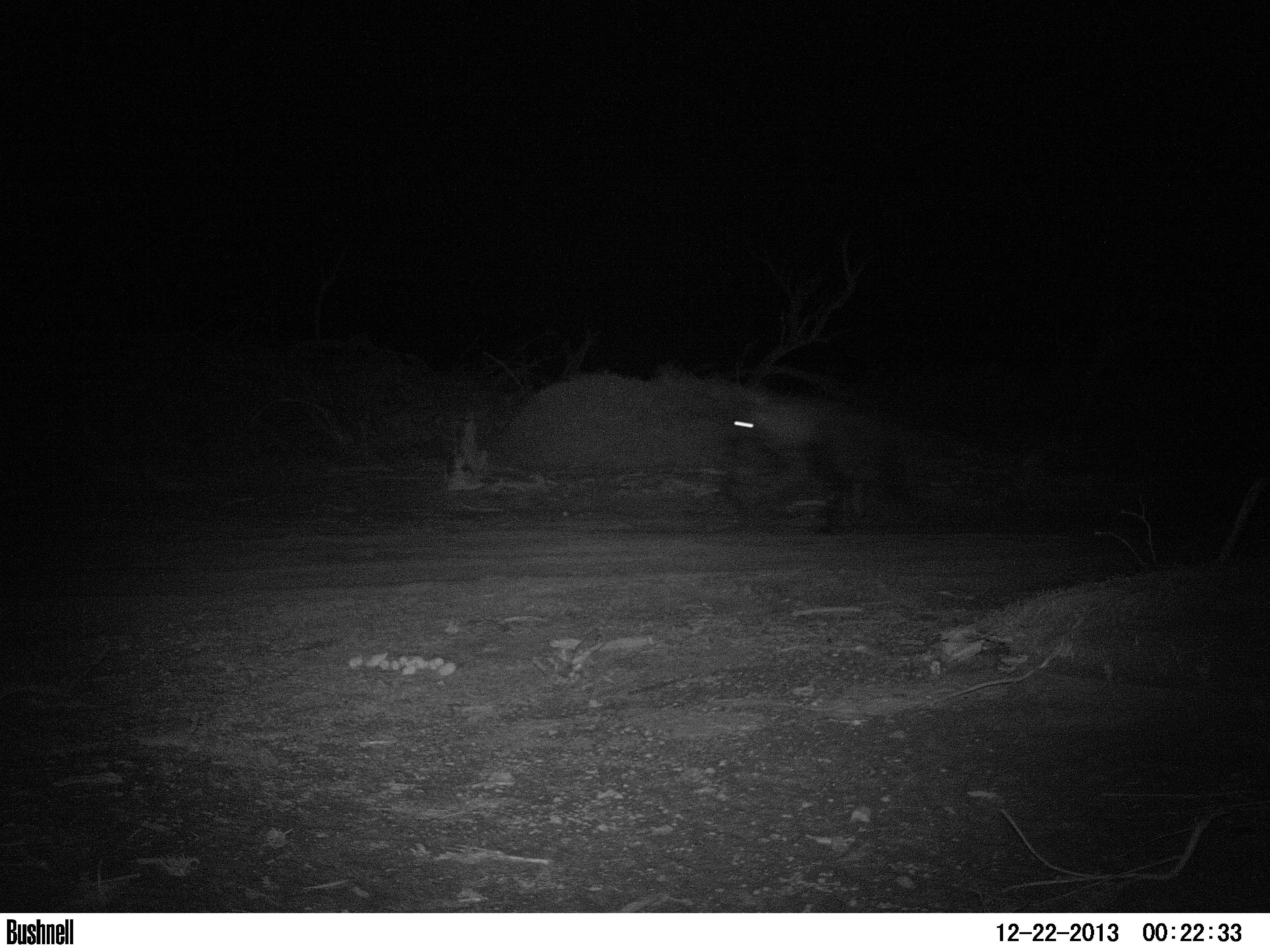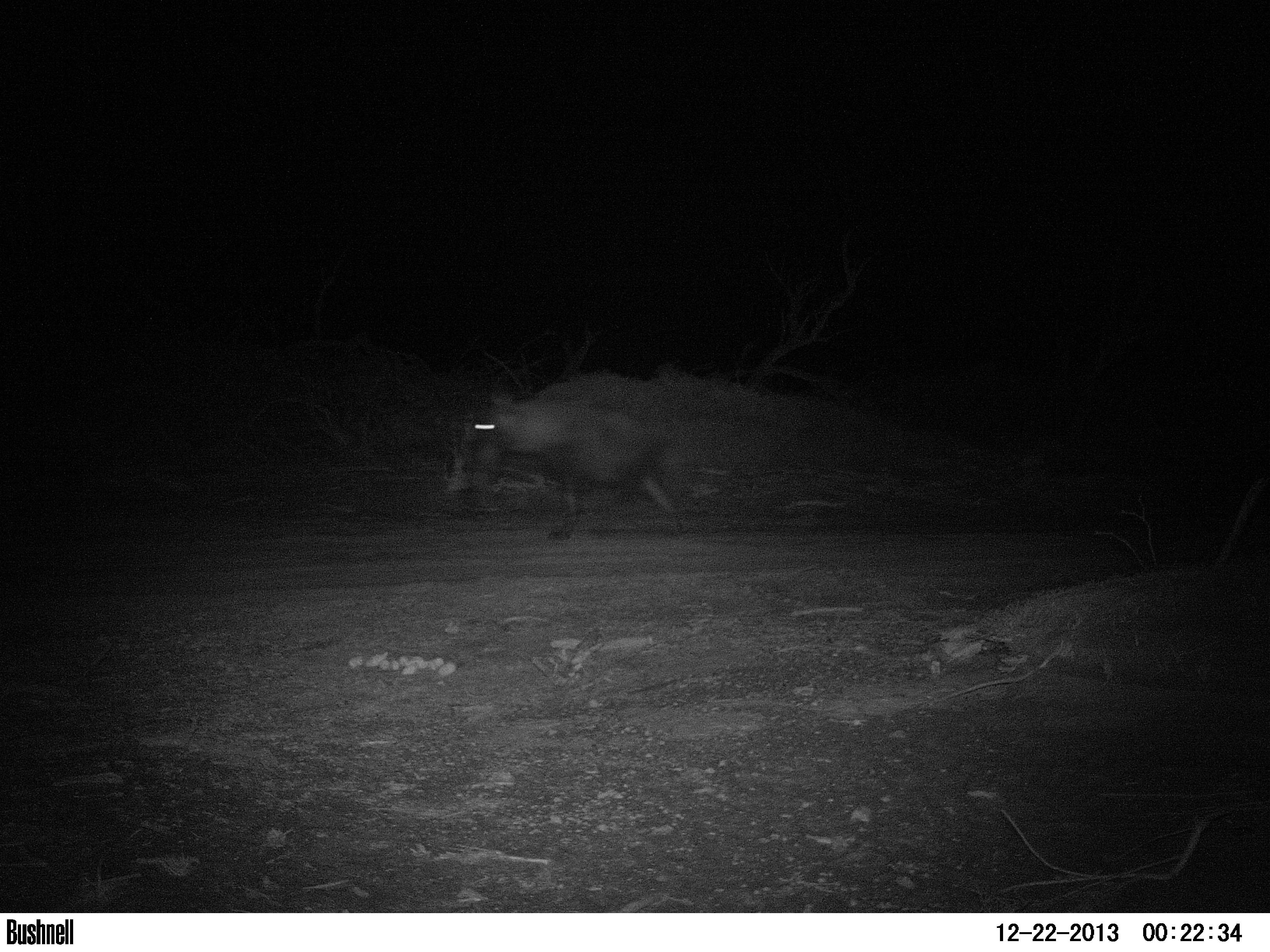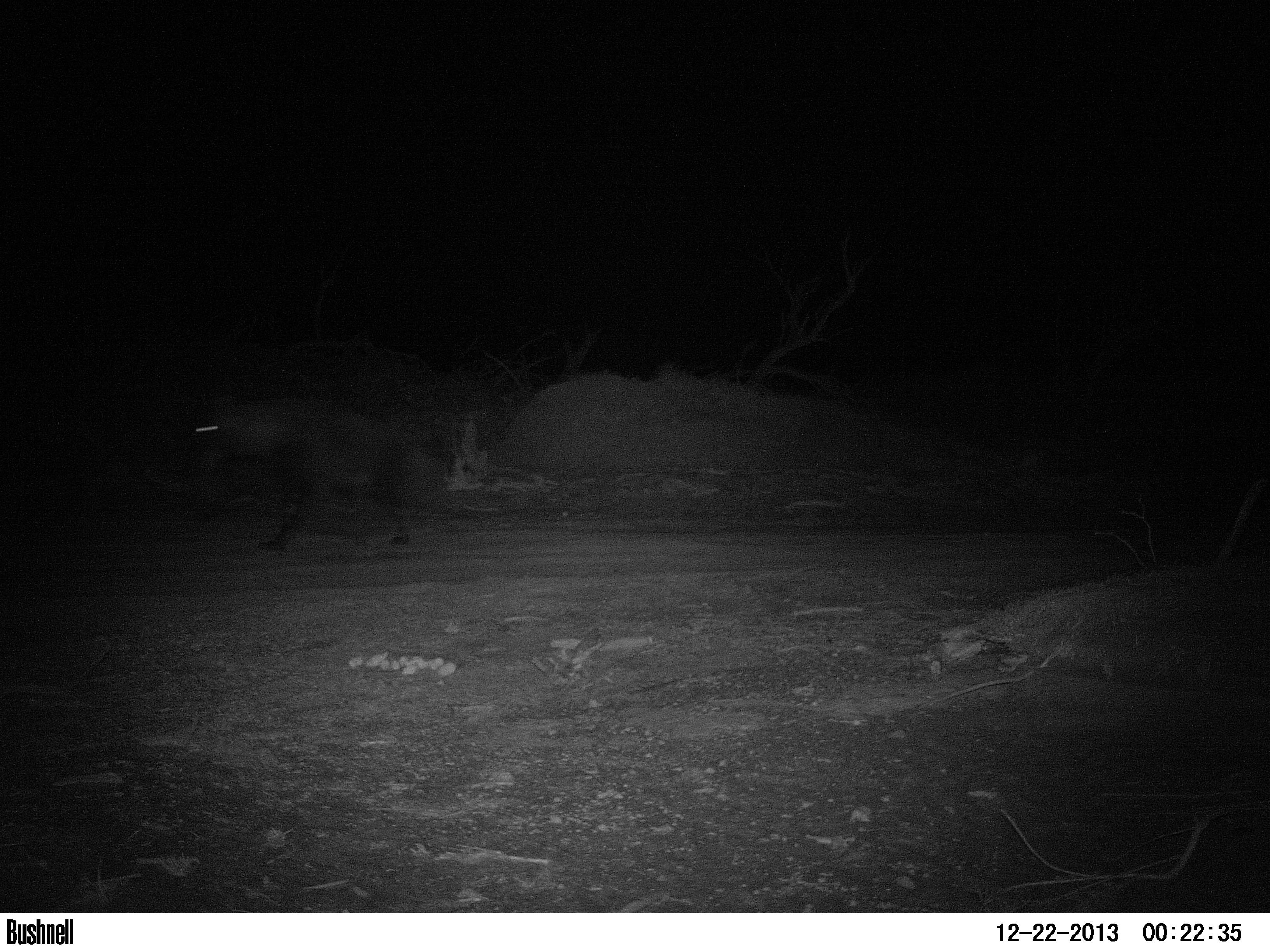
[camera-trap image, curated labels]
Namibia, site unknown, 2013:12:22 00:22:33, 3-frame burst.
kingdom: Animalia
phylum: Chordata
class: Mammalia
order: Carnivora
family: Hyaenidae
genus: Parahyaena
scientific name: Parahyaena brunnea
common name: brown hyena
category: hyaena brunnea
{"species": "hyaena brunnea (brown hyena) (Parahyaena brunnea)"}